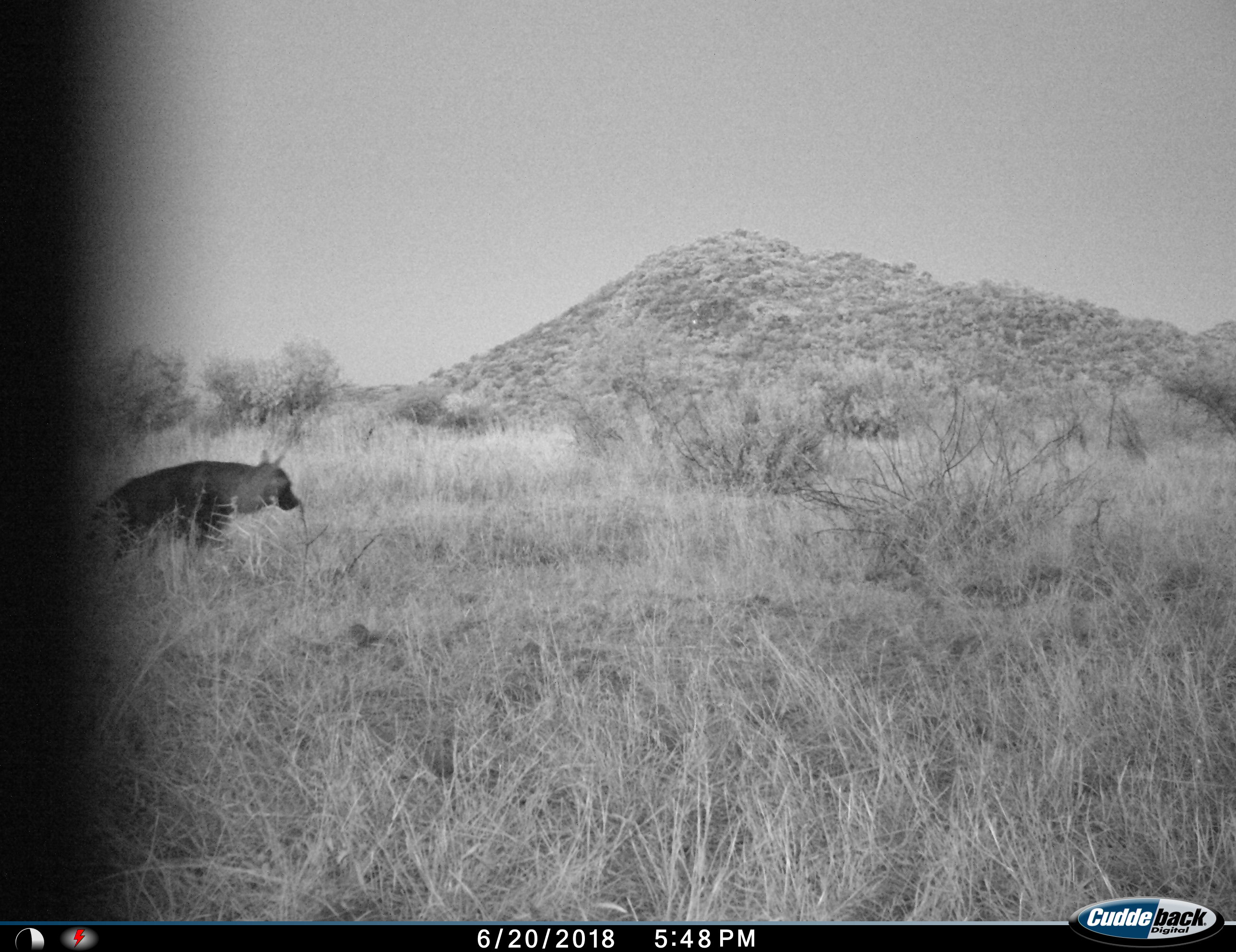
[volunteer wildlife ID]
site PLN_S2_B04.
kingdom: Animalia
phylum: Chordata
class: Mammalia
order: Carnivora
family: Hyaenidae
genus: Parahyaena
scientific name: Parahyaena brunnea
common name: brown hyena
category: hyenabrown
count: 1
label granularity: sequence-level